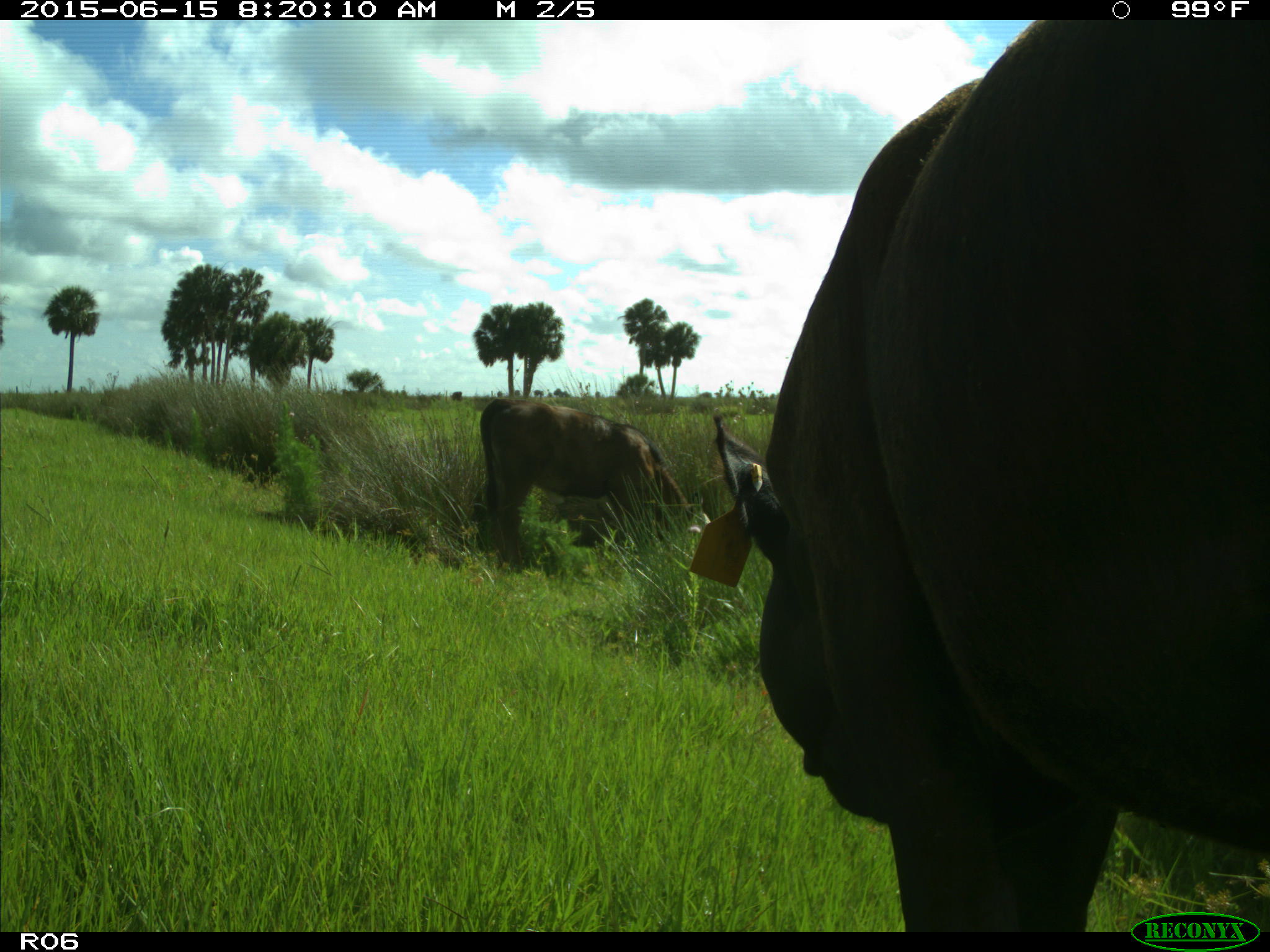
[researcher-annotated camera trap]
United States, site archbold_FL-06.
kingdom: Animalia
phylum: Chordata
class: Mammalia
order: Artiodactyla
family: Bovidae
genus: Bos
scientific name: Bos taurus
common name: domestic cow